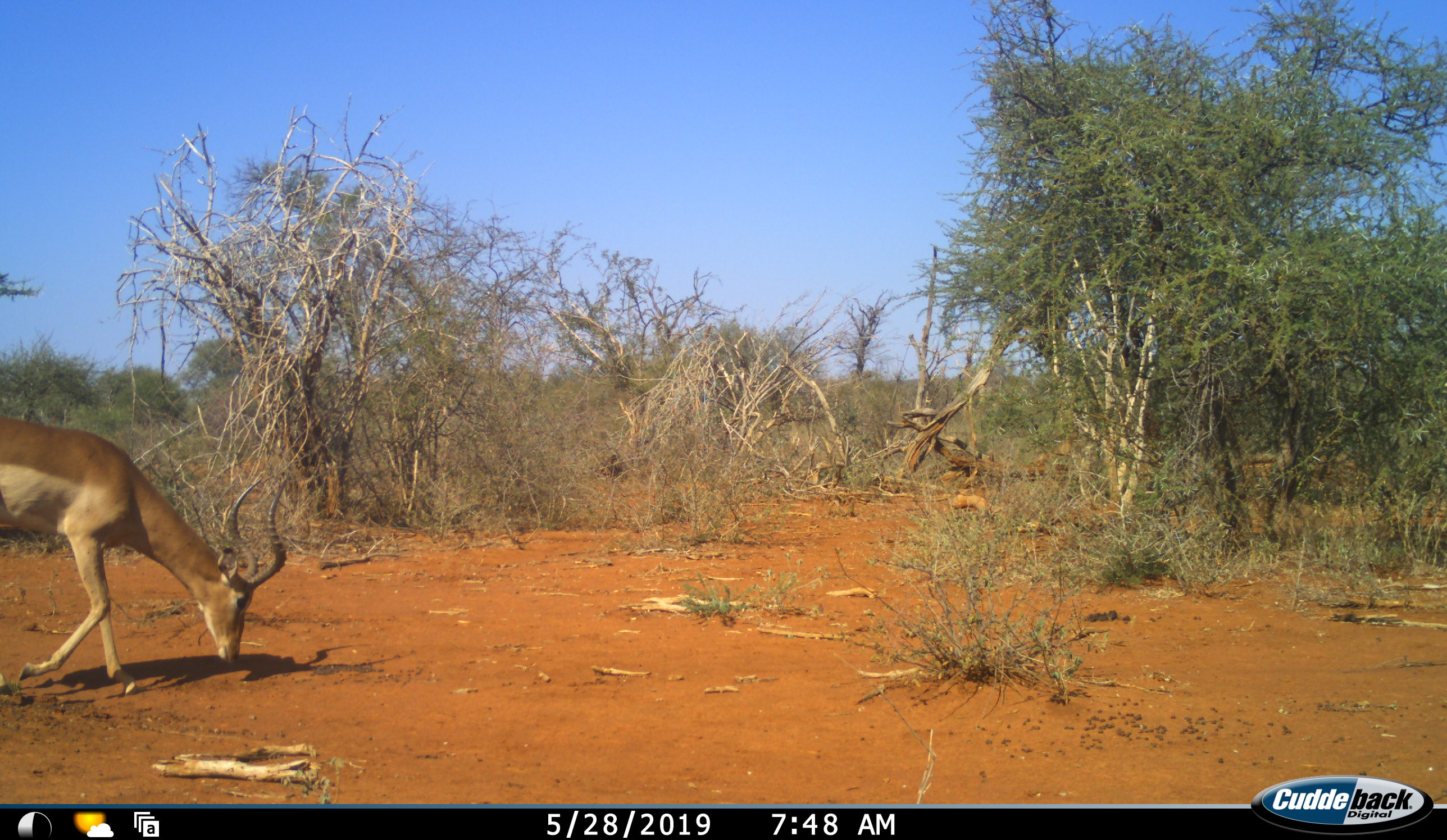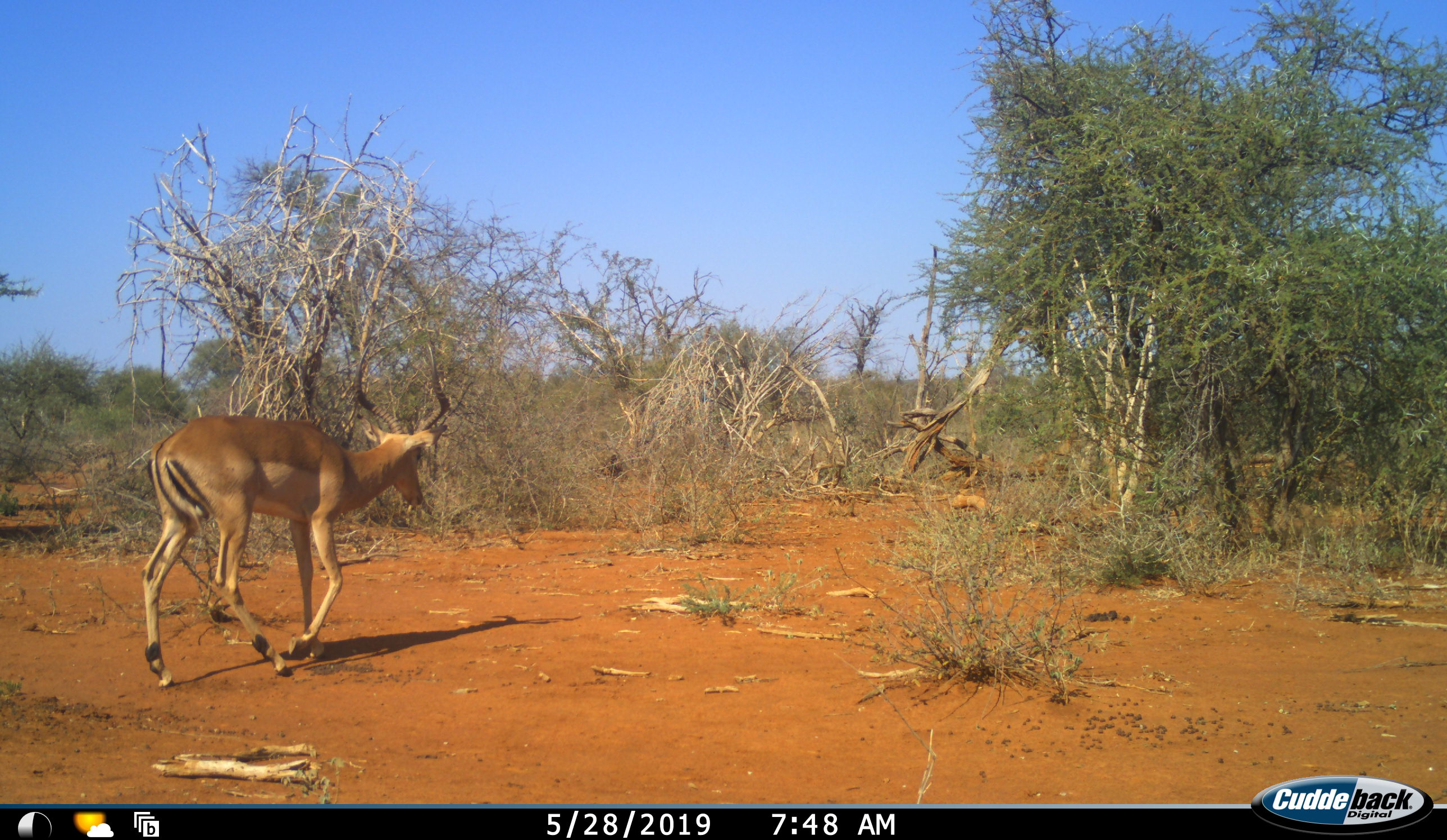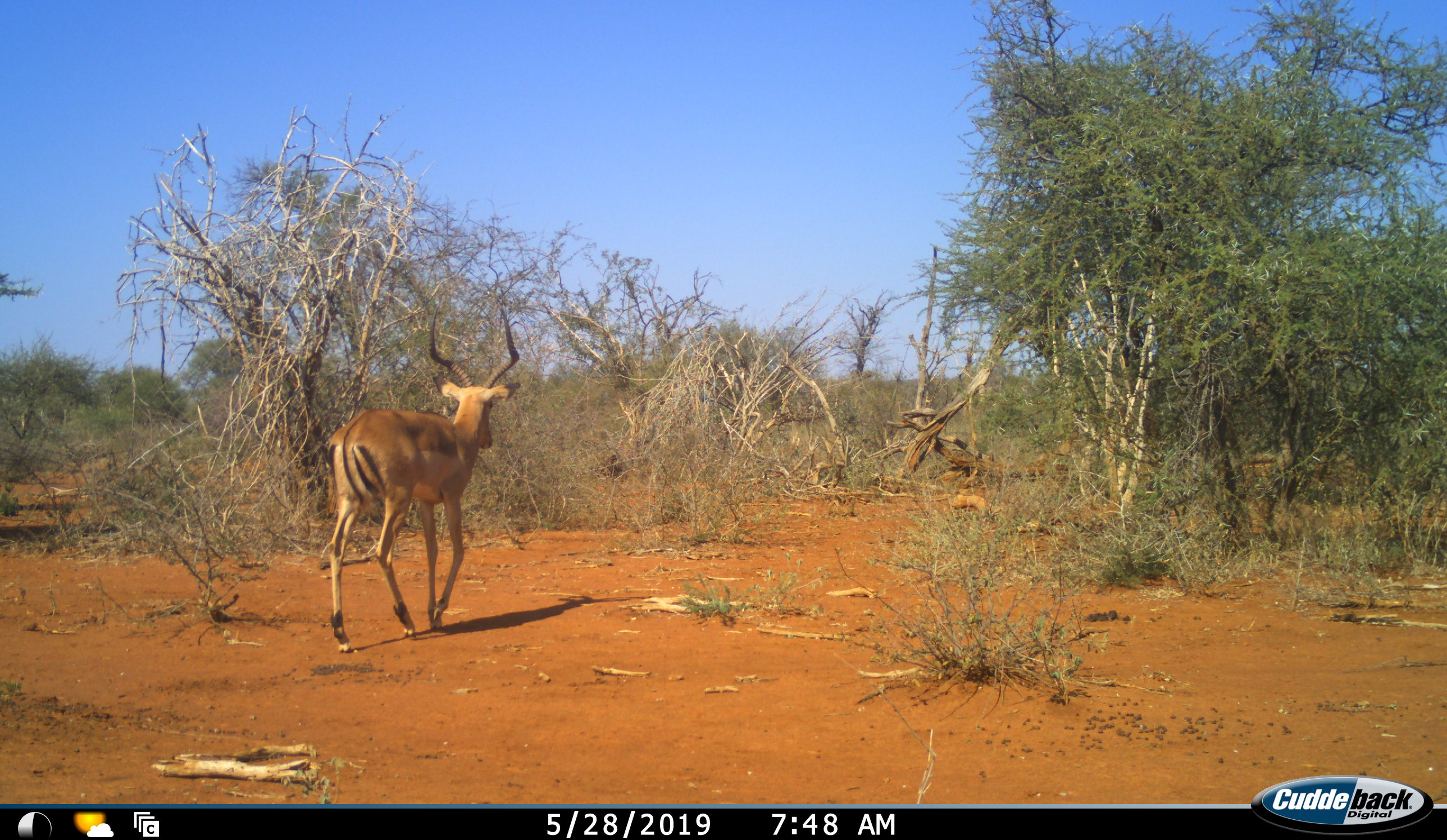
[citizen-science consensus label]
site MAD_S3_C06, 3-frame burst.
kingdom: Animalia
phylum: Chordata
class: Mammalia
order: Artiodactyla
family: Bovidae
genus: Aepyceros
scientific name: Aepyceros melampus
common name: impala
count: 1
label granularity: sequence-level